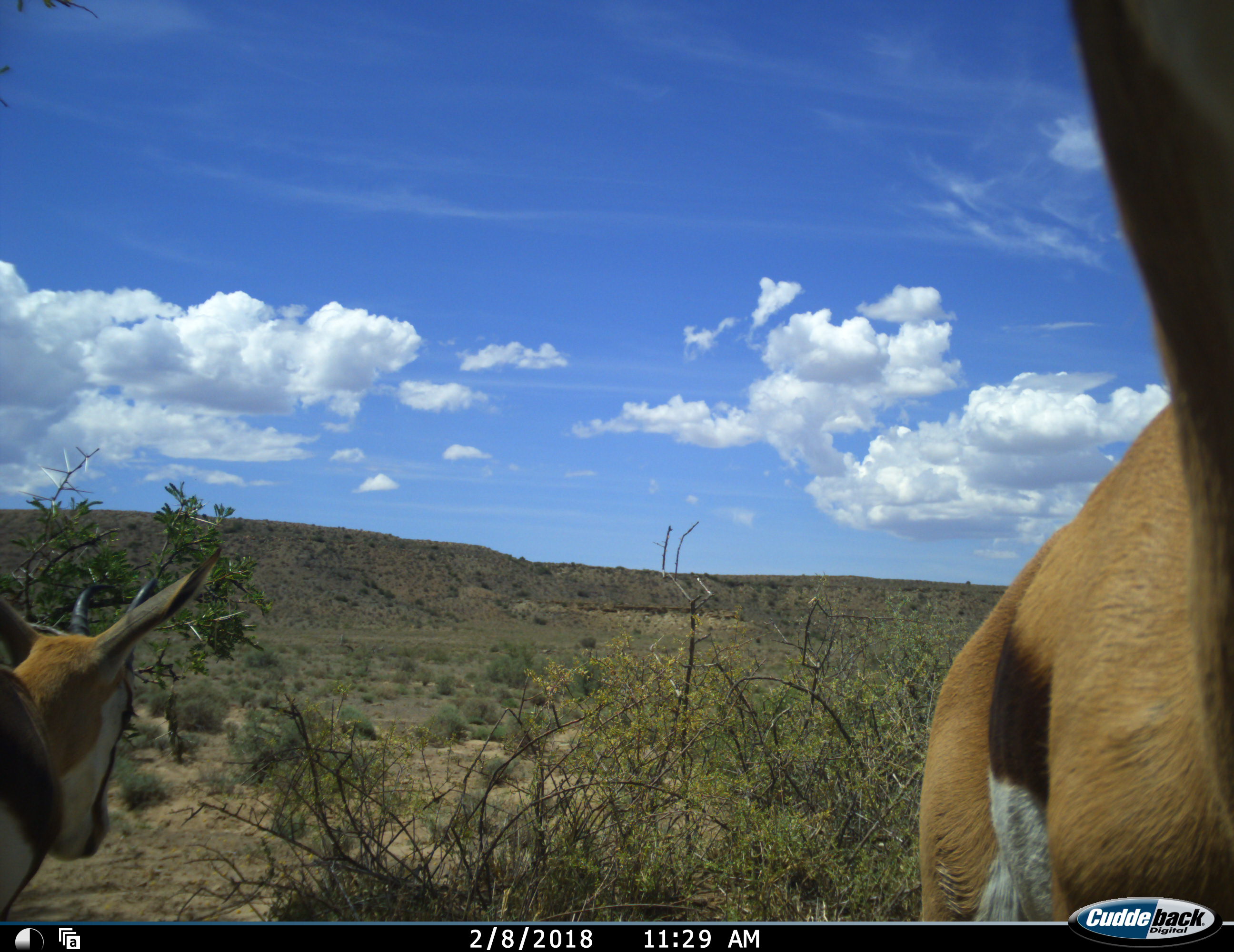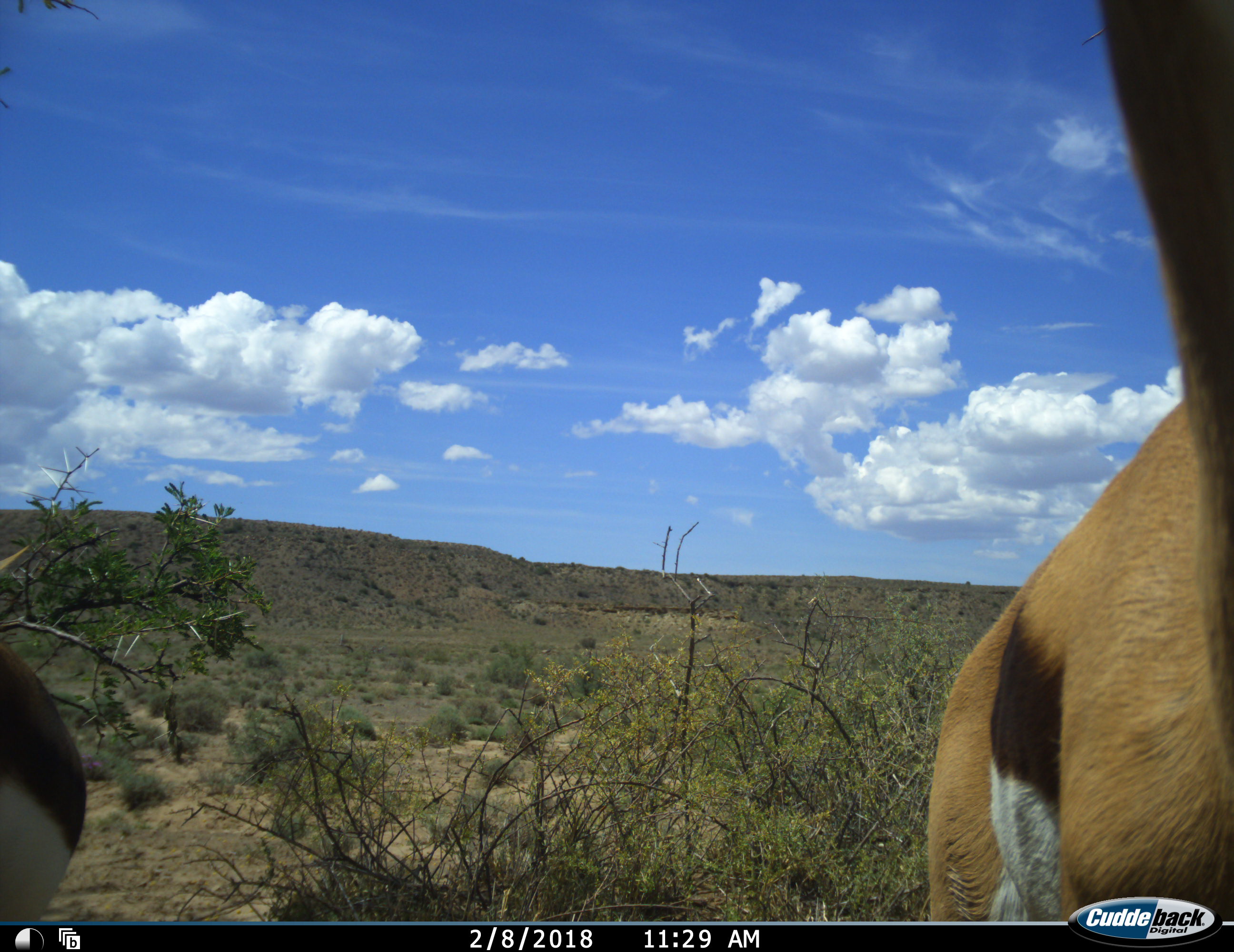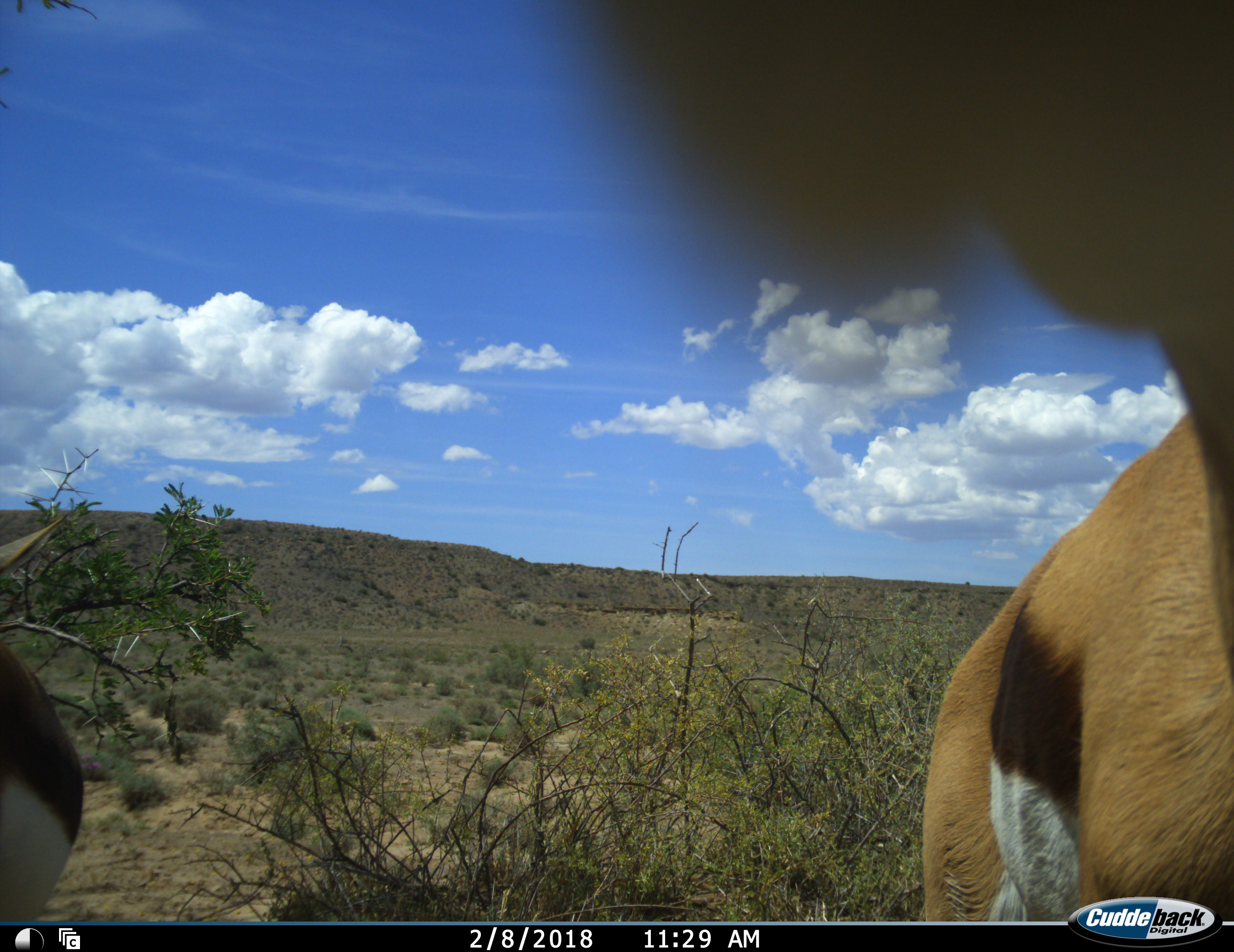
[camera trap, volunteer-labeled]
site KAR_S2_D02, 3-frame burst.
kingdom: Animalia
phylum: Chordata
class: Mammalia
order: Artiodactyla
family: Bovidae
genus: Antidorcas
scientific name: Antidorcas marsupialis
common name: springbok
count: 2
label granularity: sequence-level